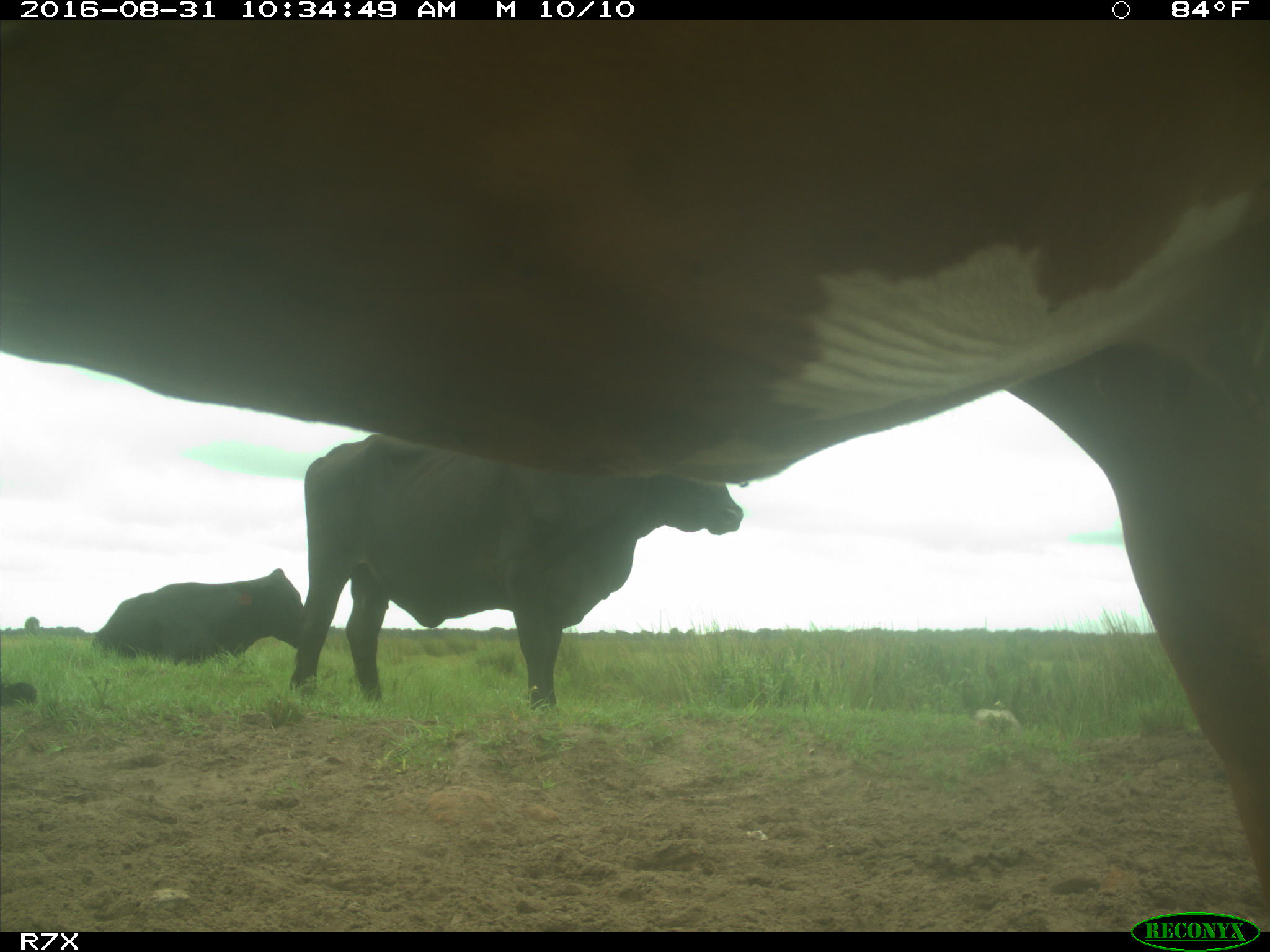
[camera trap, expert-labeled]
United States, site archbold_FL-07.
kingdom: Animalia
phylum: Chordata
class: Mammalia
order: Artiodactyla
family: Bovidae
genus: Bos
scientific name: Bos taurus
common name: domestic cow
Bos taurus (domestic cow).